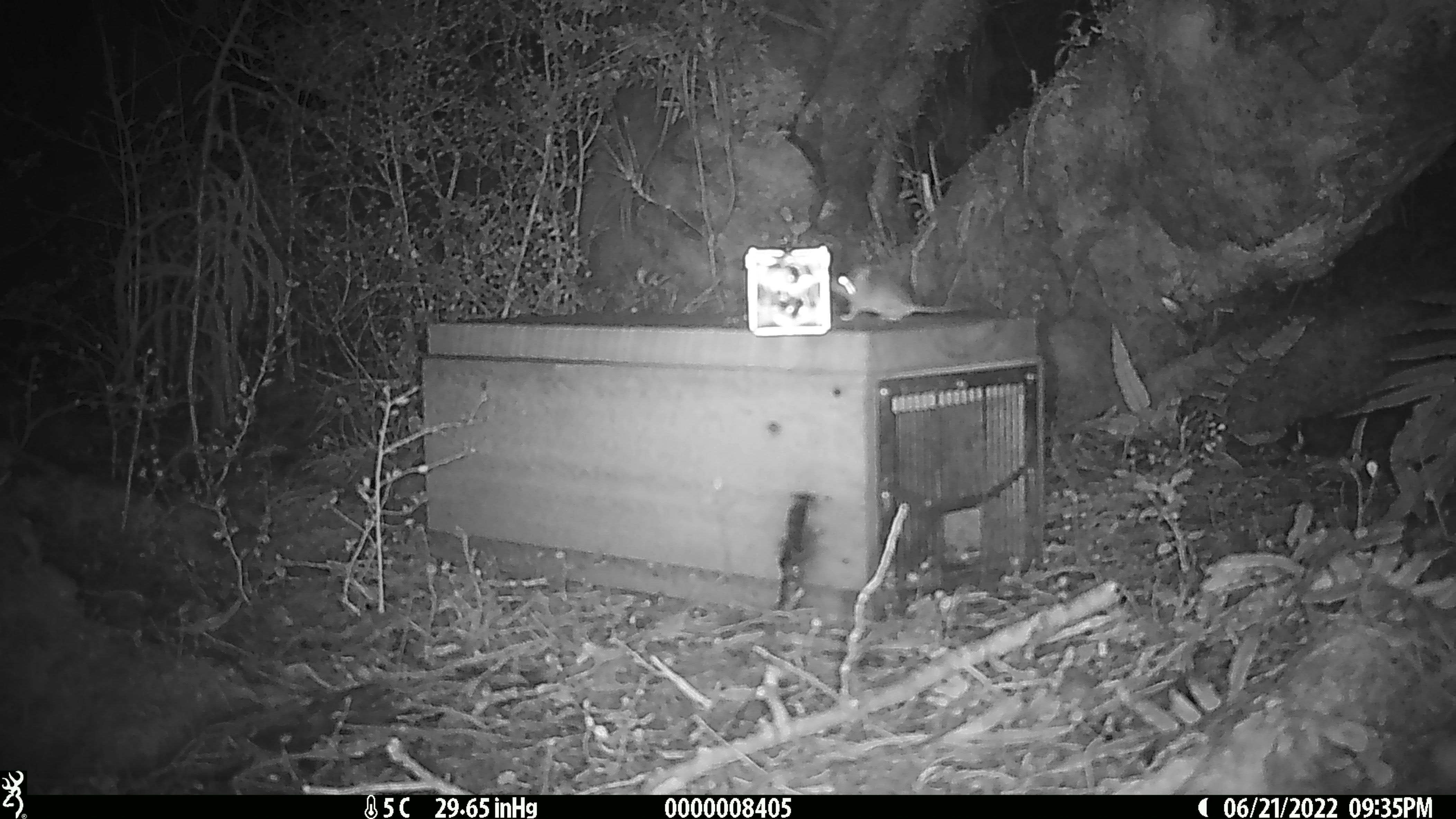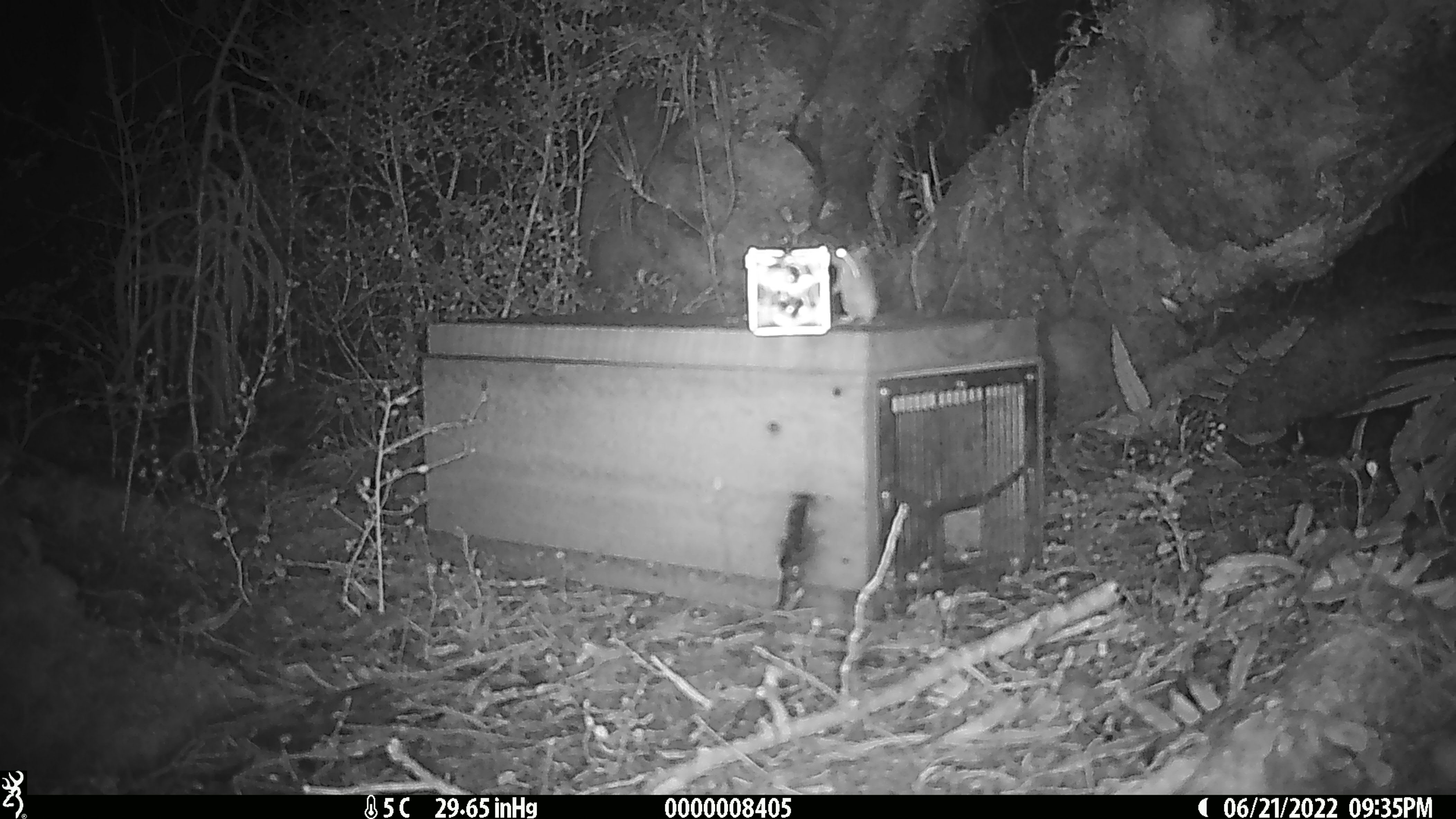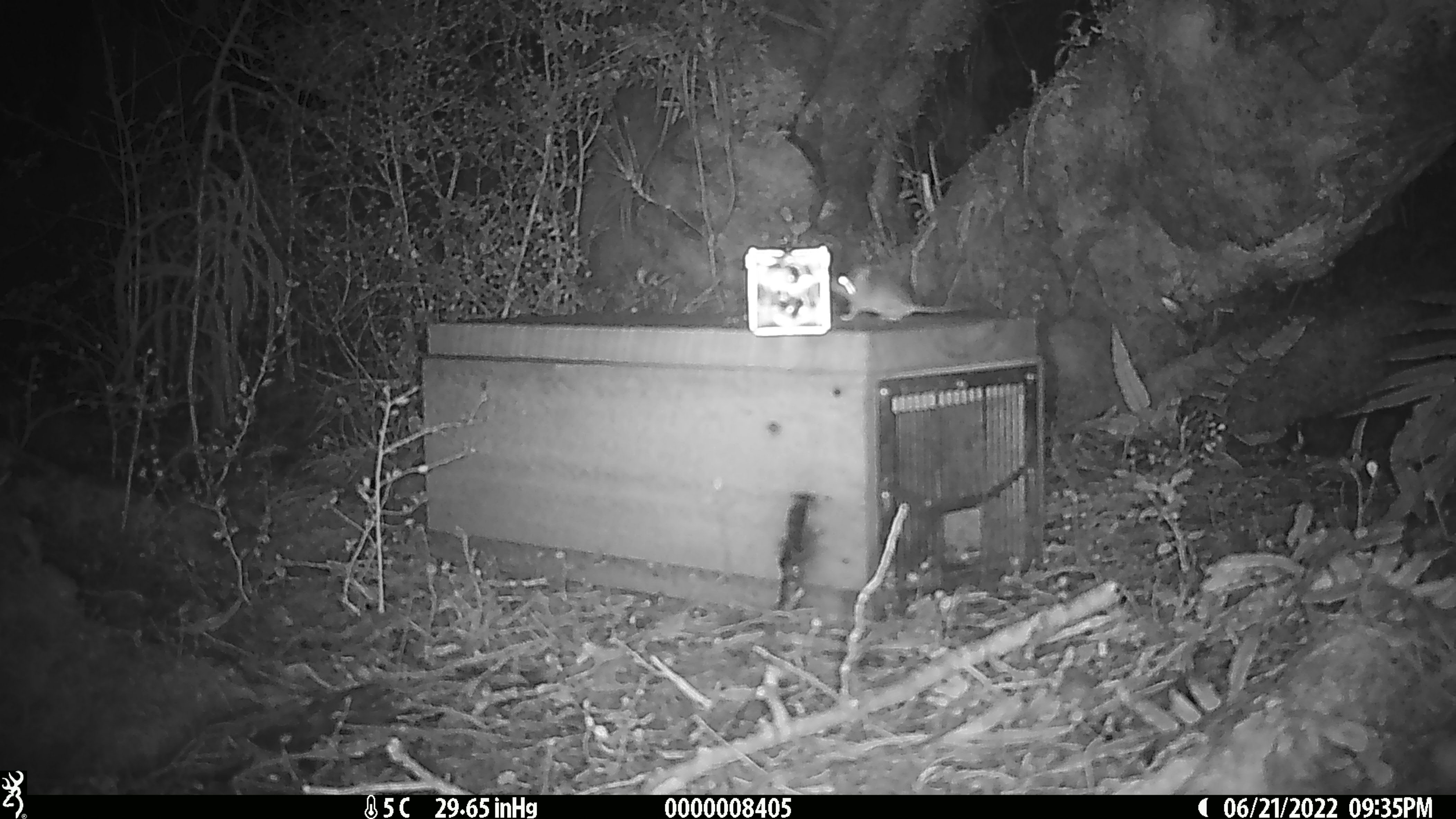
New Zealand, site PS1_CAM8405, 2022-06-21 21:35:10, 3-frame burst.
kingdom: Animalia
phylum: Chordata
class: Mammalia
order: Rodentia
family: Muridae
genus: Mus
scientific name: Mus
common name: mouse